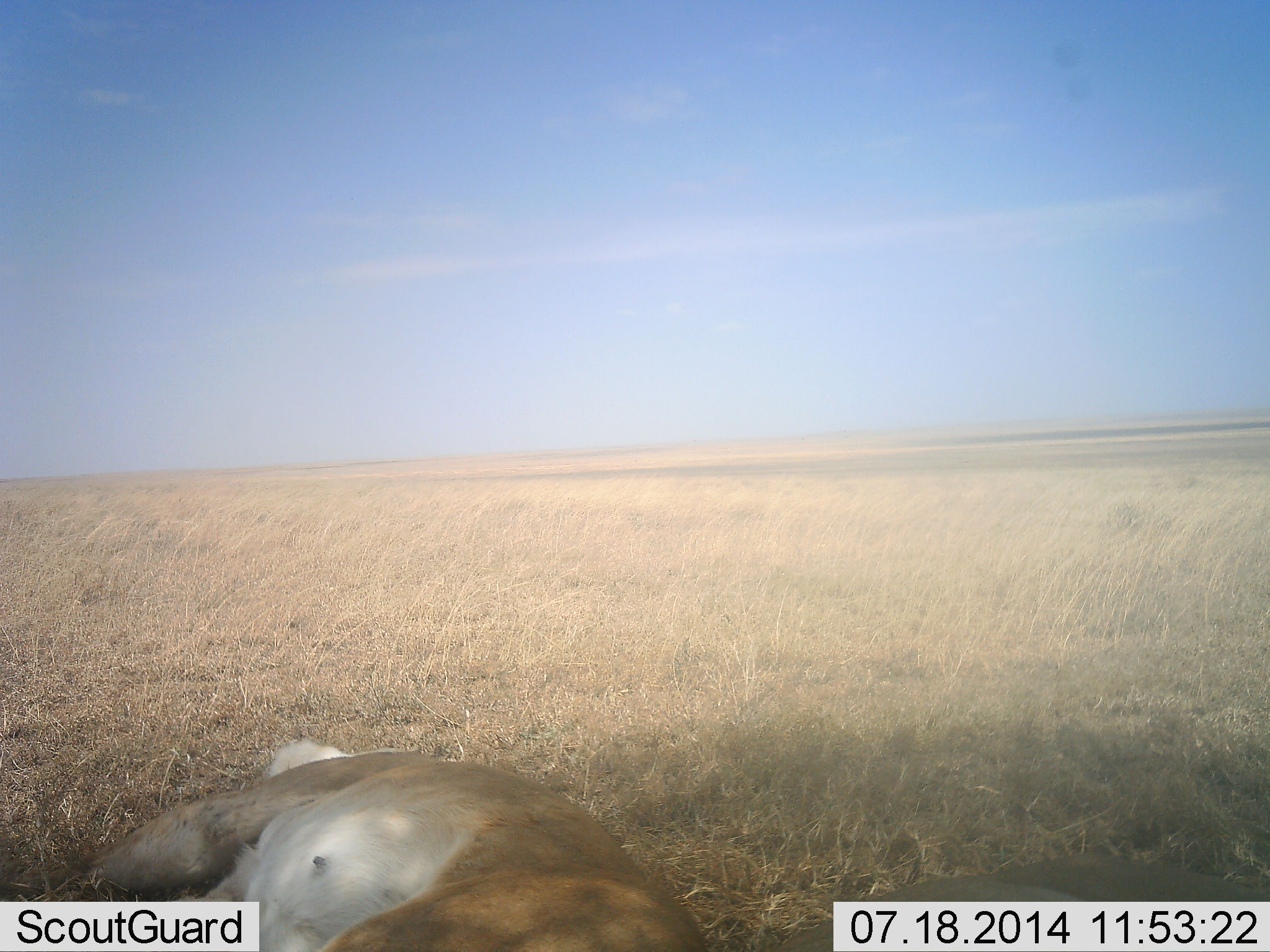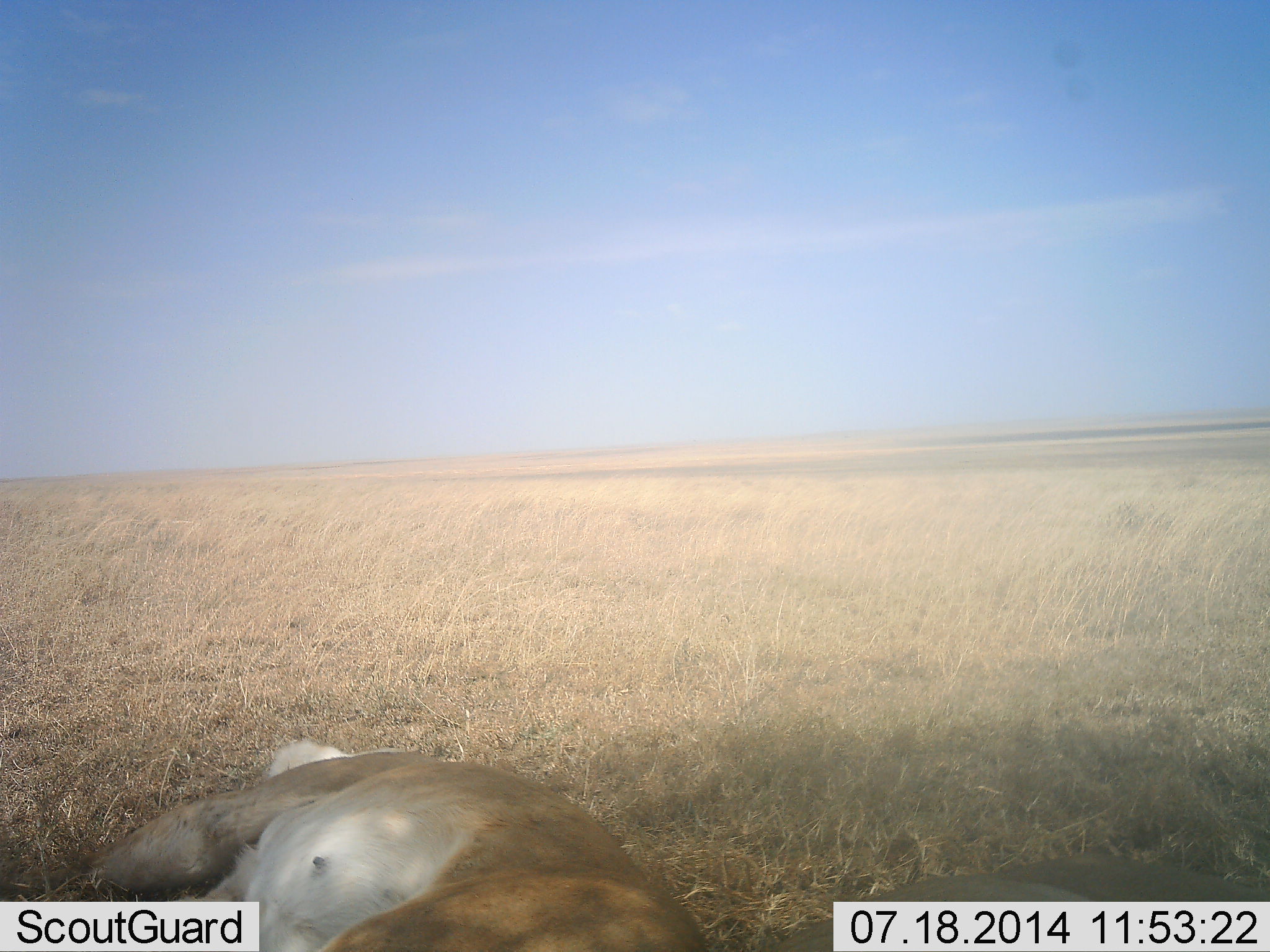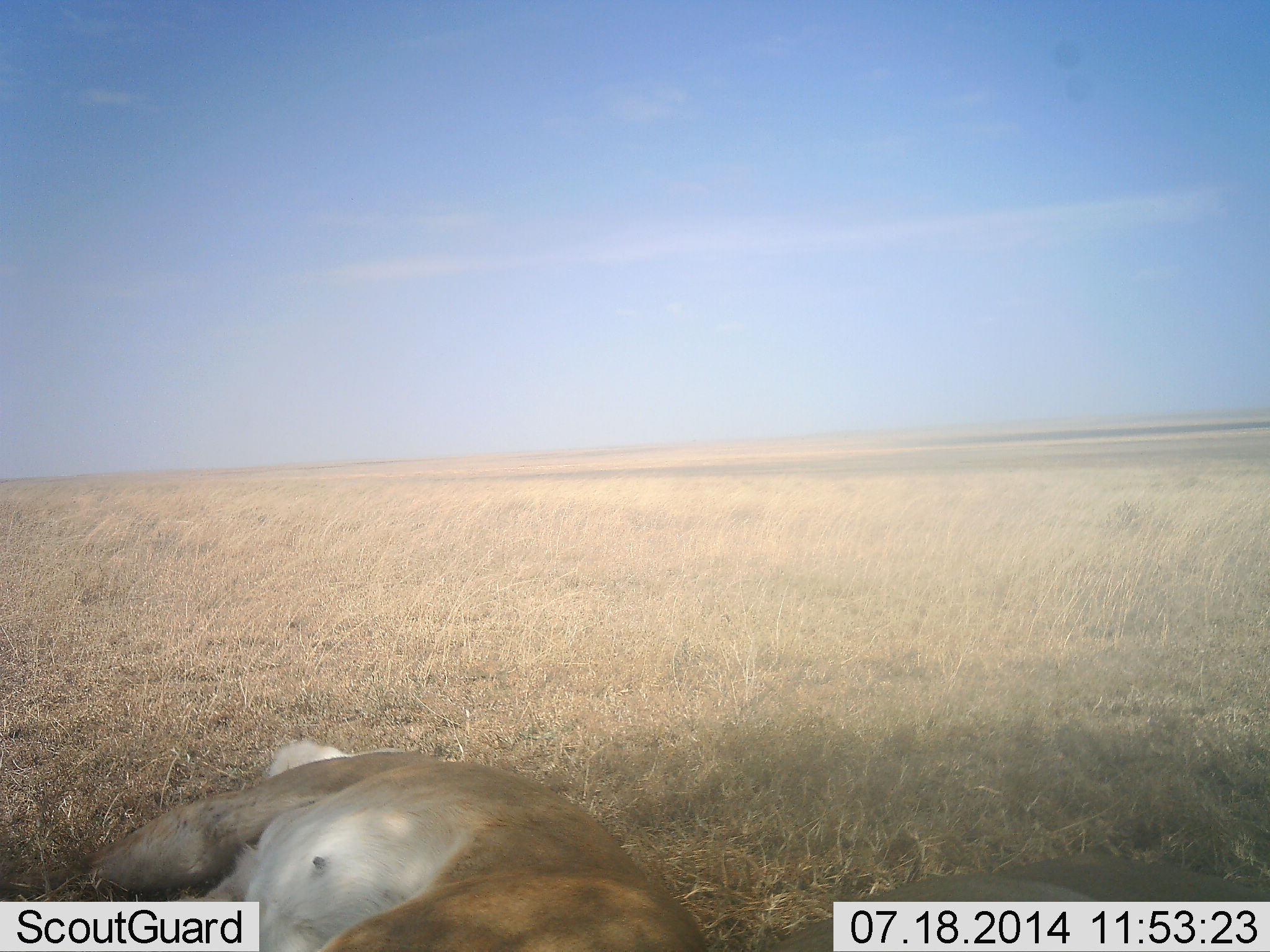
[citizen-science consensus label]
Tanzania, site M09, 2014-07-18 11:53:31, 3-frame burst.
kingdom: Animalia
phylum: Chordata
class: Mammalia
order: Carnivora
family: Felidae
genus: Panthera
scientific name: Panthera leo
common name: lion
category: lionfemale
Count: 1.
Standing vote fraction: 0%.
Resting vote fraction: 100%.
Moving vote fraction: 0%.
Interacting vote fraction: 0%.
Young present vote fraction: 0%.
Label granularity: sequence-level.